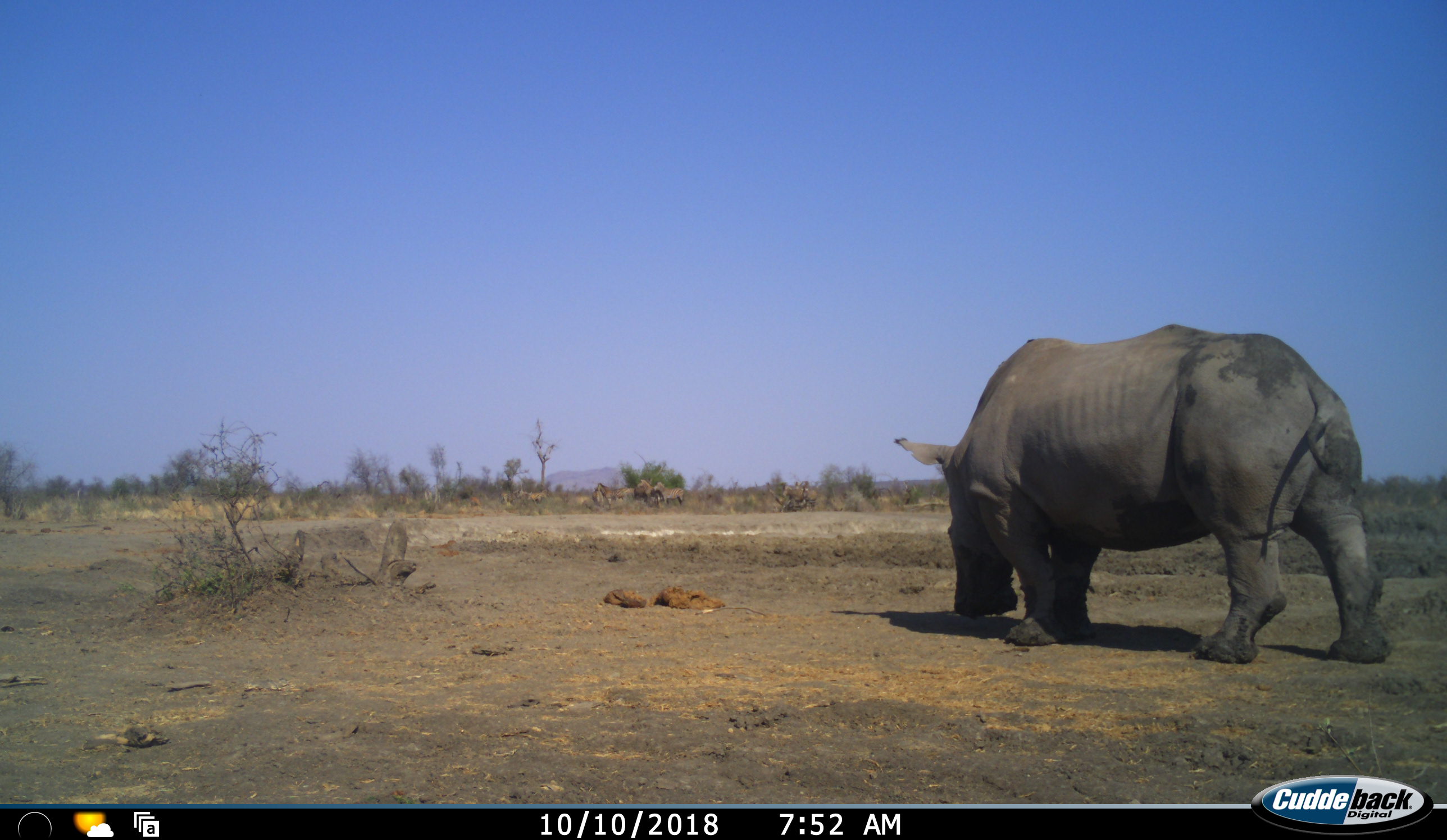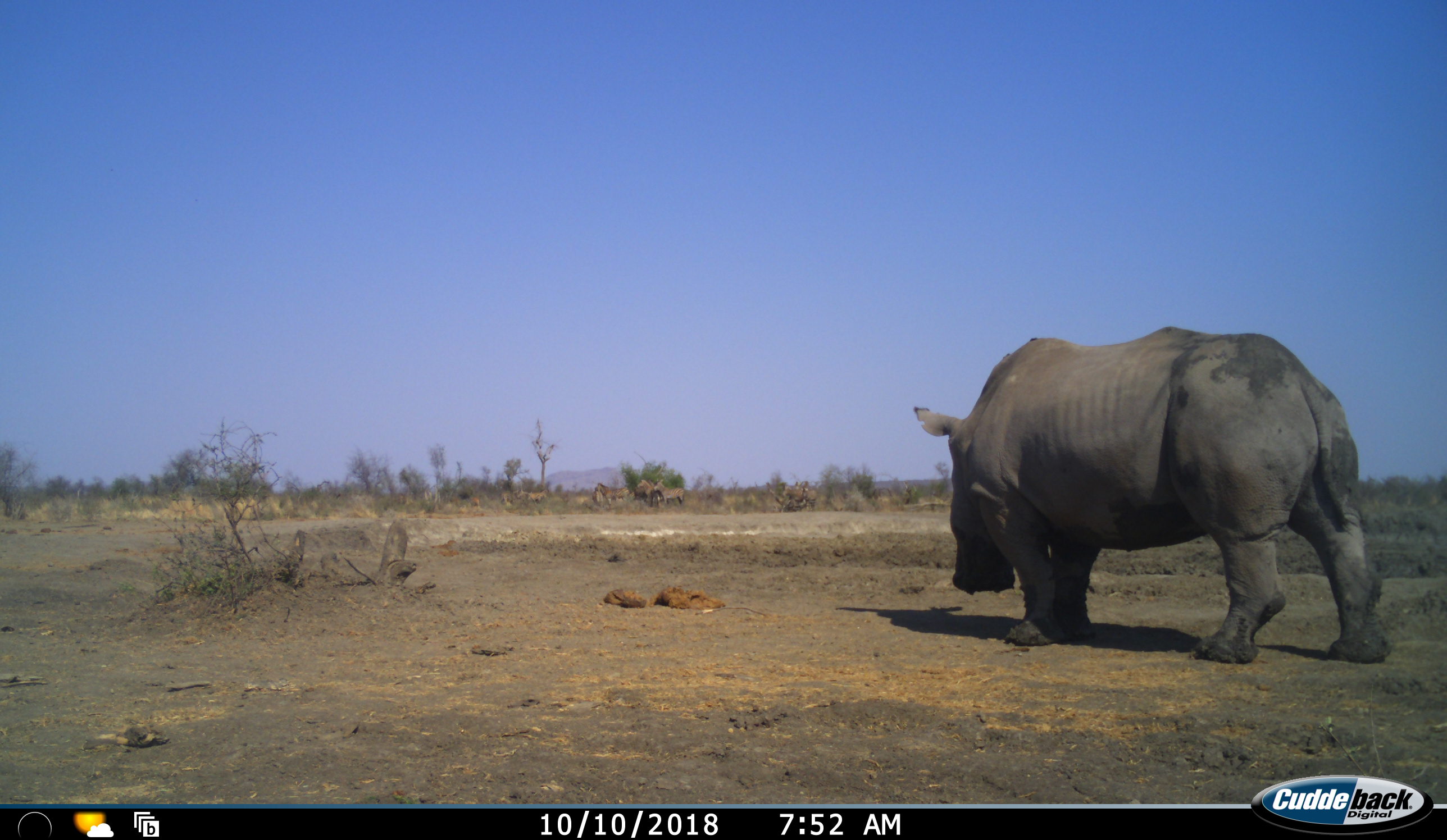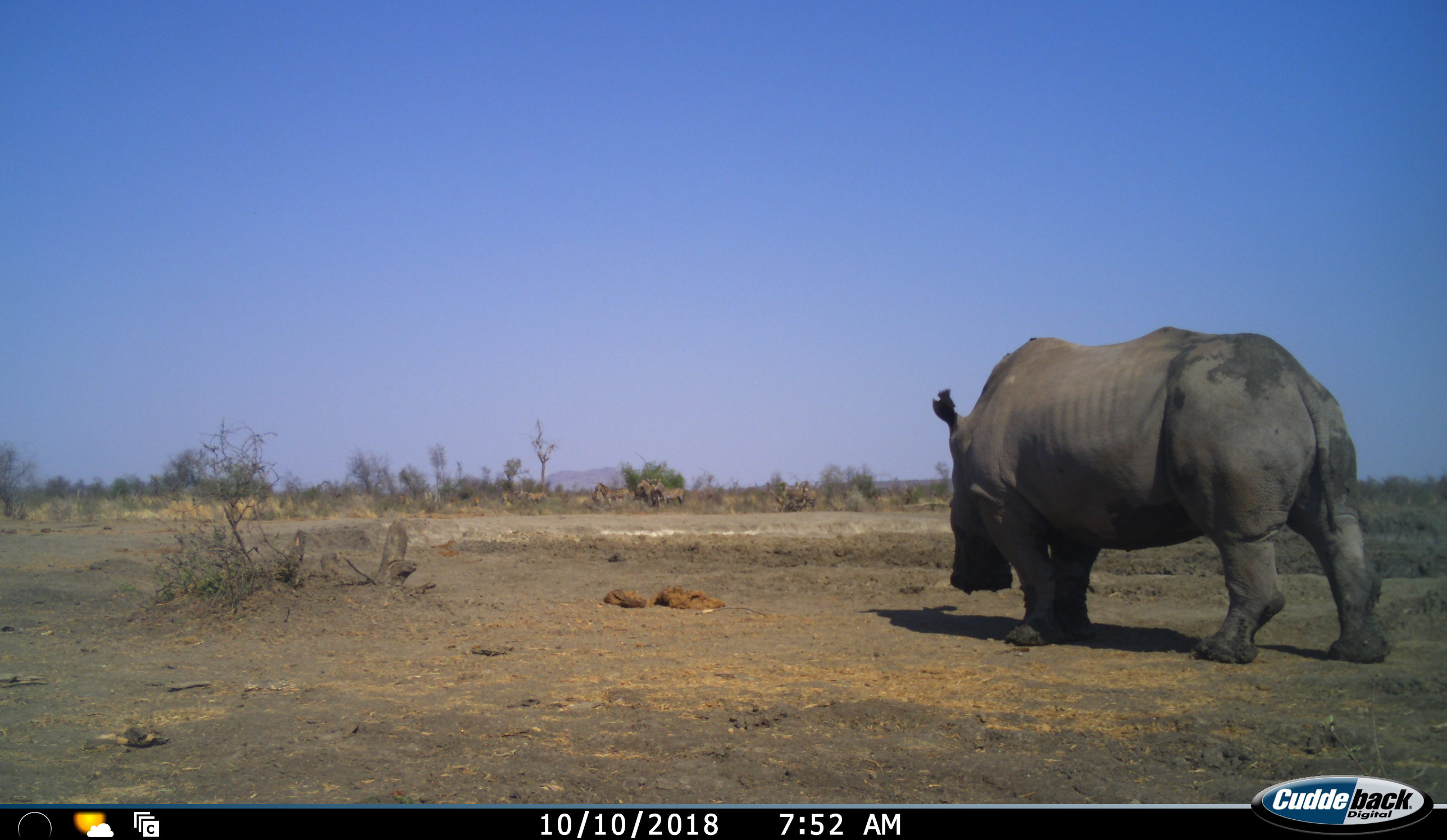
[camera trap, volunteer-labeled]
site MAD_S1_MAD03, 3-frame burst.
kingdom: Animalia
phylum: Chordata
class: Mammalia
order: Perissodactyla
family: Rhinocerotidae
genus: Ceratotherium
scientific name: Ceratotherium simum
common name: white rhinoceros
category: rhinoceroswhite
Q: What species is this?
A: Rhinoceroswhite (white rhinoceros) (Ceratotherium simum).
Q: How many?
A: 1.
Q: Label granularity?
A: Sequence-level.